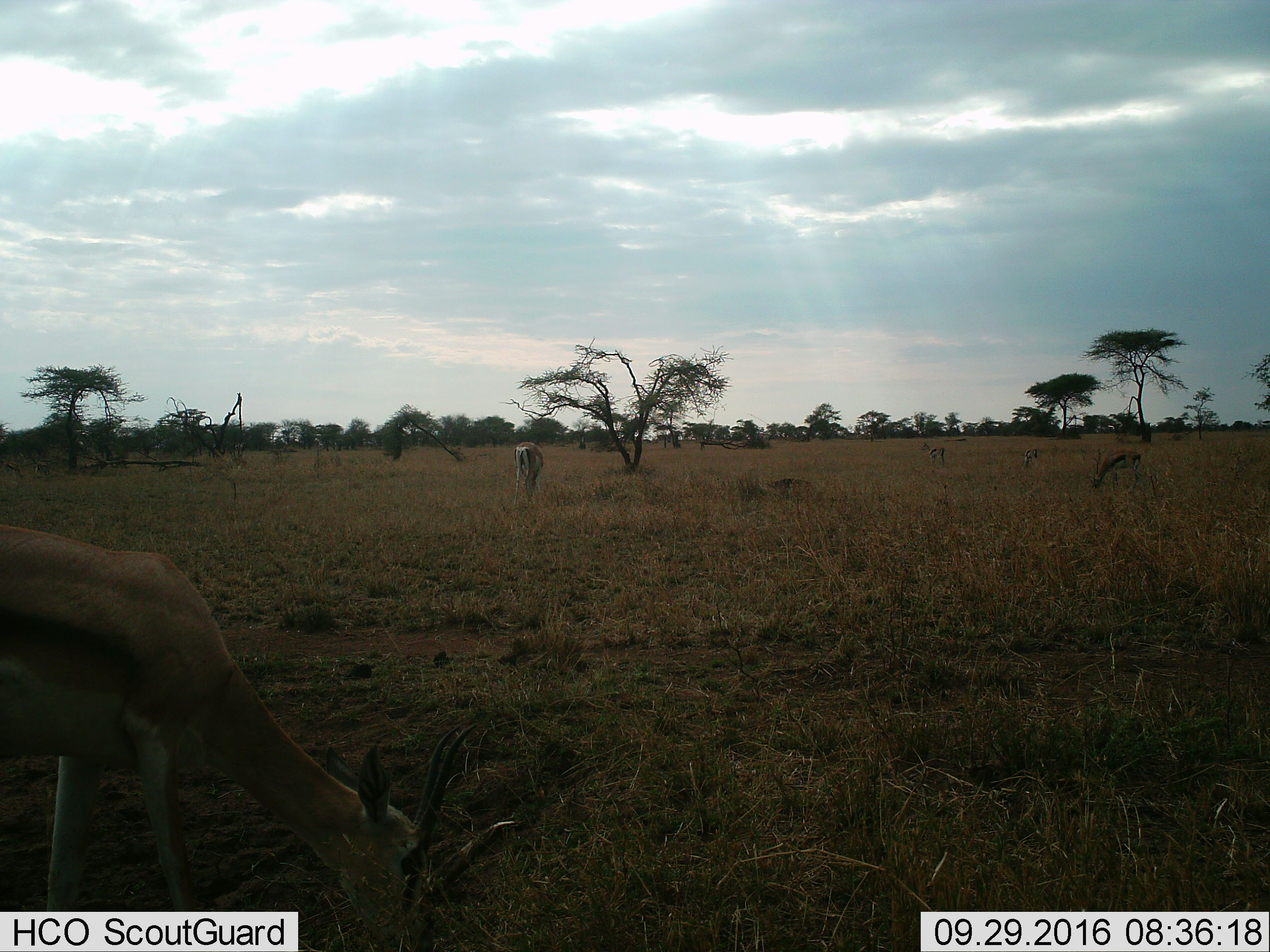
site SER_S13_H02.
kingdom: Animalia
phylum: Chordata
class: Mammalia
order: Artiodactyla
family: Bovidae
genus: Eudorcas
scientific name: Eudorcas thomsonii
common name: thomson's gazelle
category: gazellethomsons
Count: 4.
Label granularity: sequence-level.